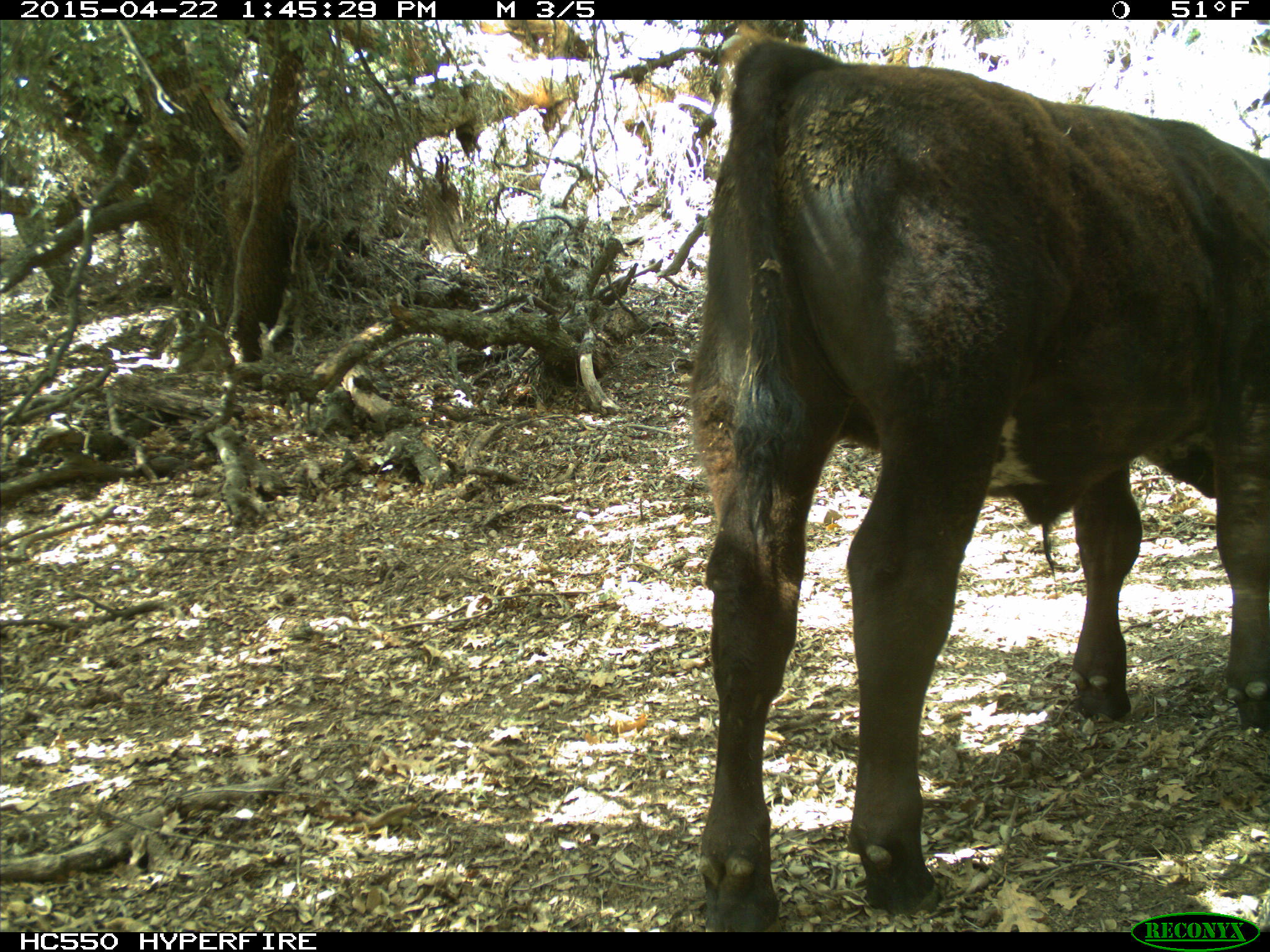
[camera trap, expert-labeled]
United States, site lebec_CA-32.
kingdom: Animalia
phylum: Chordata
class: Mammalia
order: Artiodactyla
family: Bovidae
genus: Bos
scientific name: Bos taurus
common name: domestic cow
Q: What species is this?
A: Bos taurus (domestic cow).